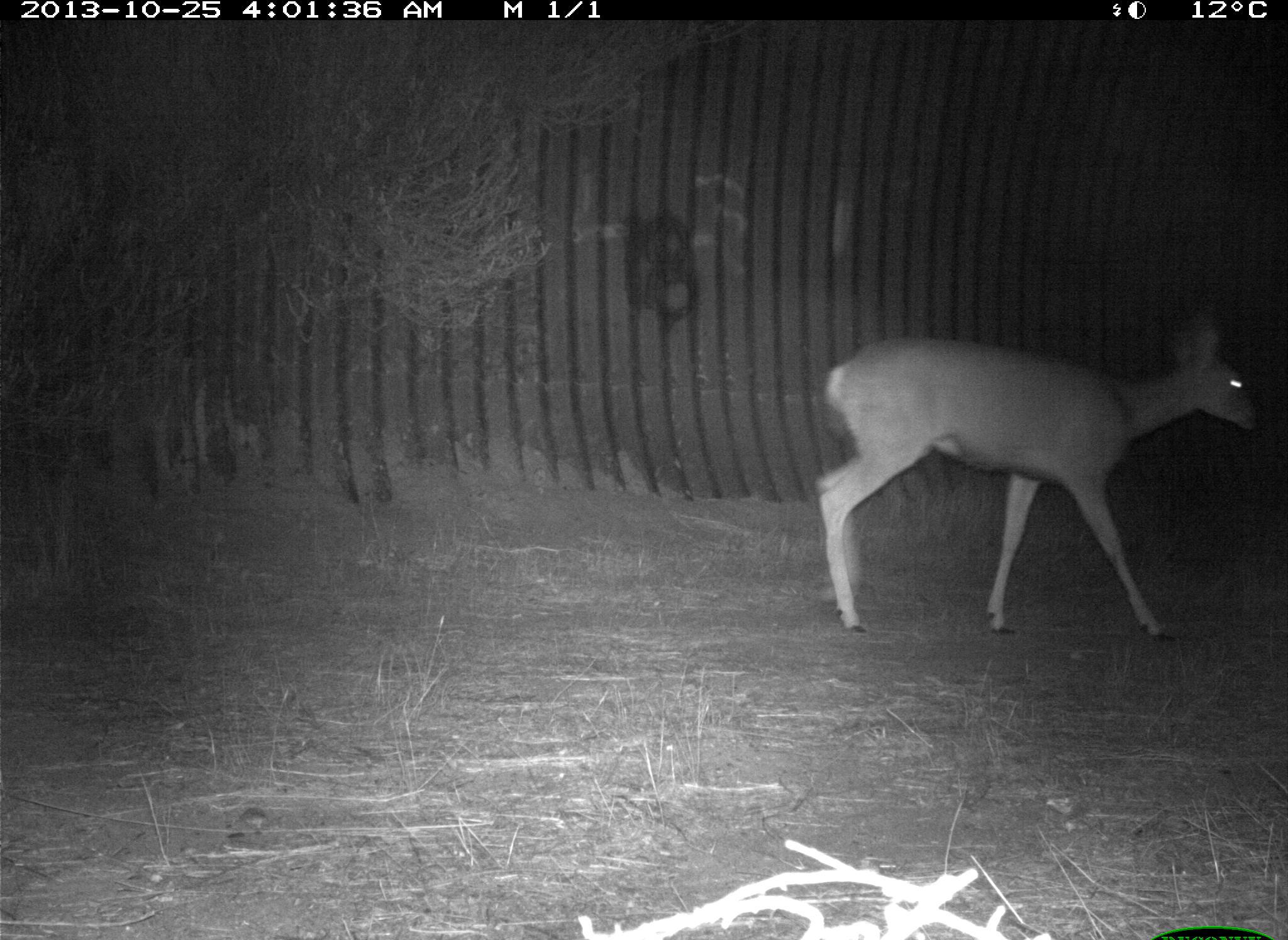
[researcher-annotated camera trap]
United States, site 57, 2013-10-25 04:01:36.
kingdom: Animalia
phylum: Chordata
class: Mammalia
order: Artiodactyla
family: Cervidae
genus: Odocoileus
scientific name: Odocoileus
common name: deer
Deer (Odocoileus).